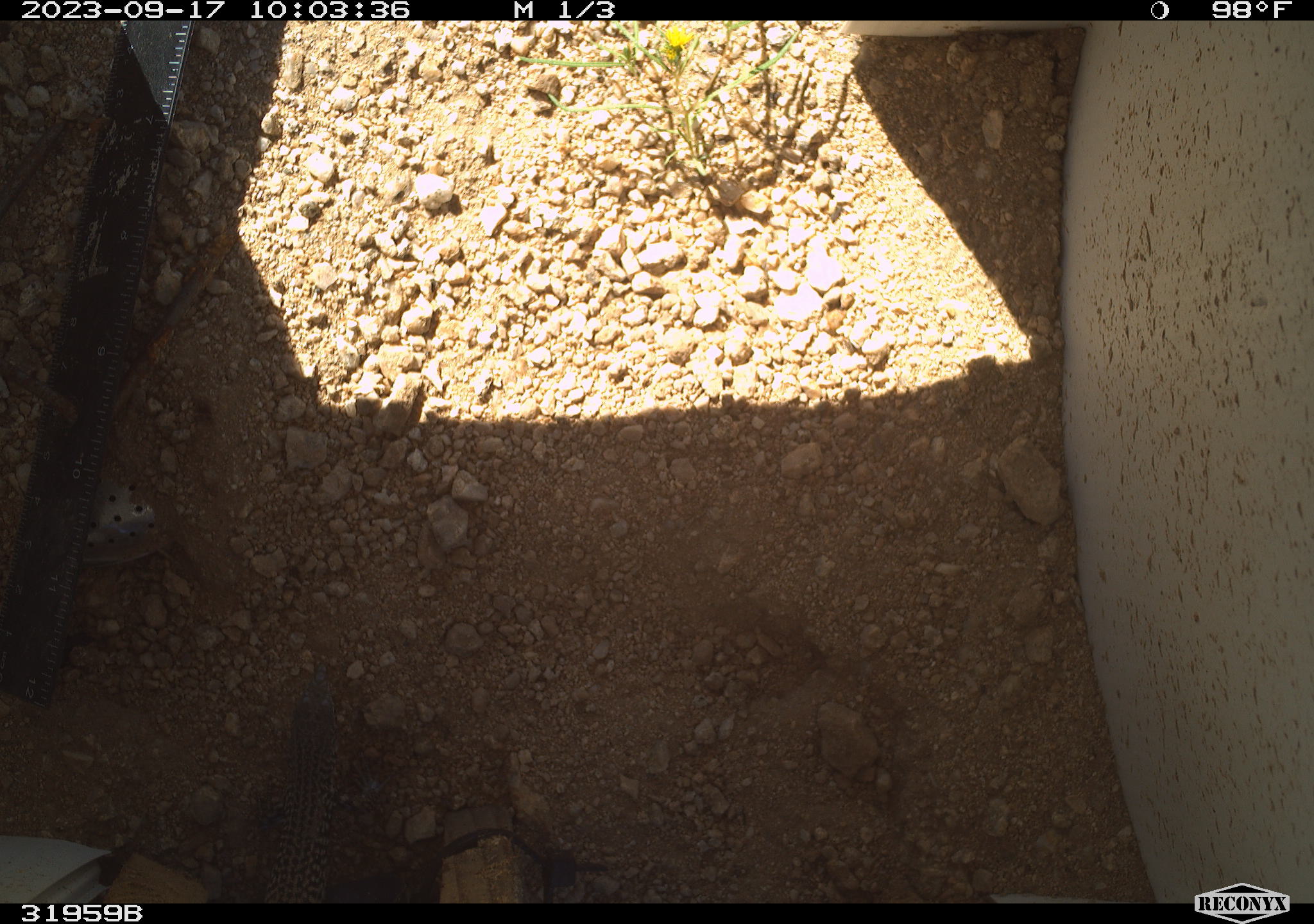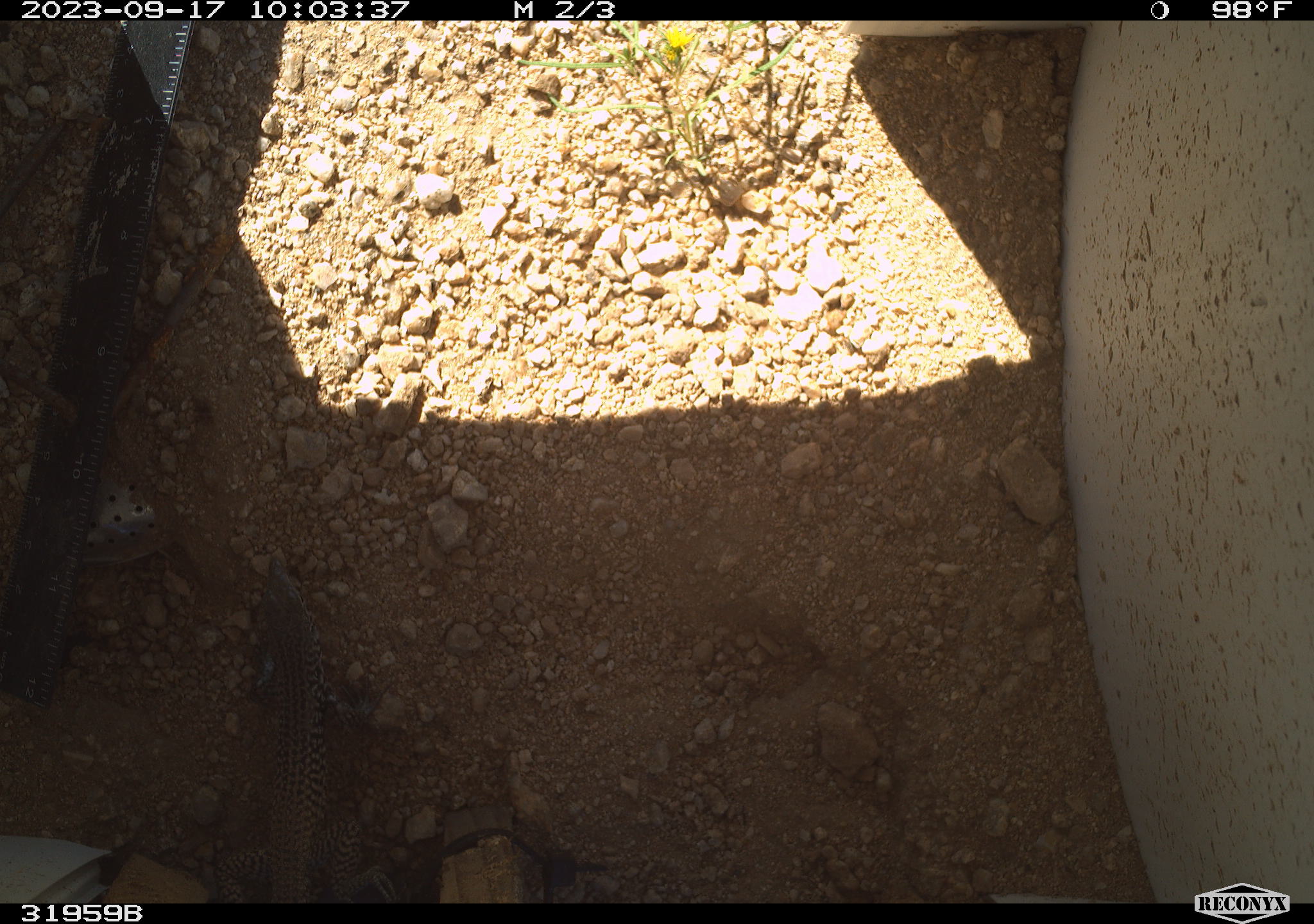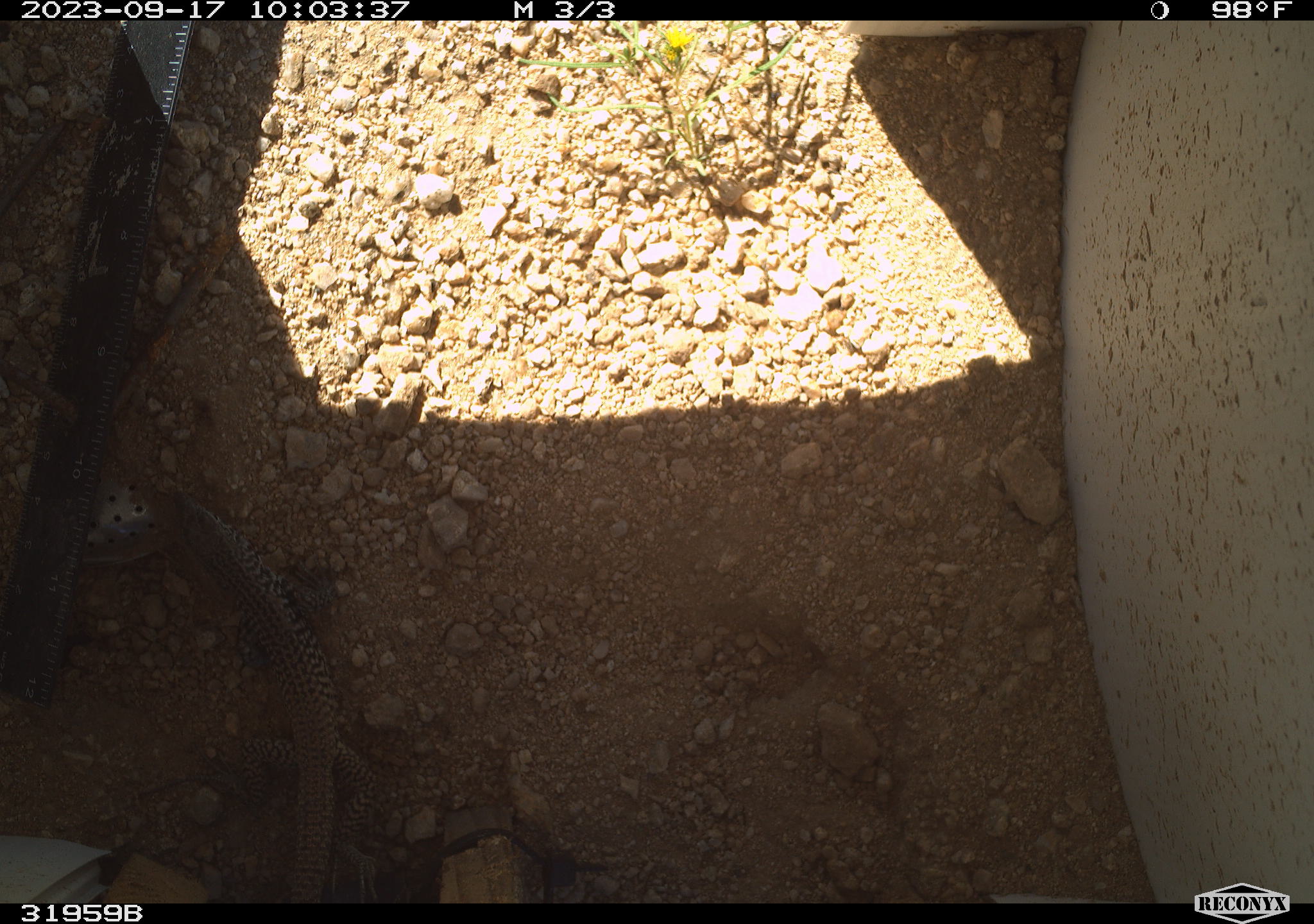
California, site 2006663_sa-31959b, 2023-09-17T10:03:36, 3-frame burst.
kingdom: Animalia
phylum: Chordata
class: Reptilia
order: Squamata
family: Teiidae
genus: Aspidoscelis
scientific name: Aspidoscelis tigris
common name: western whiptail